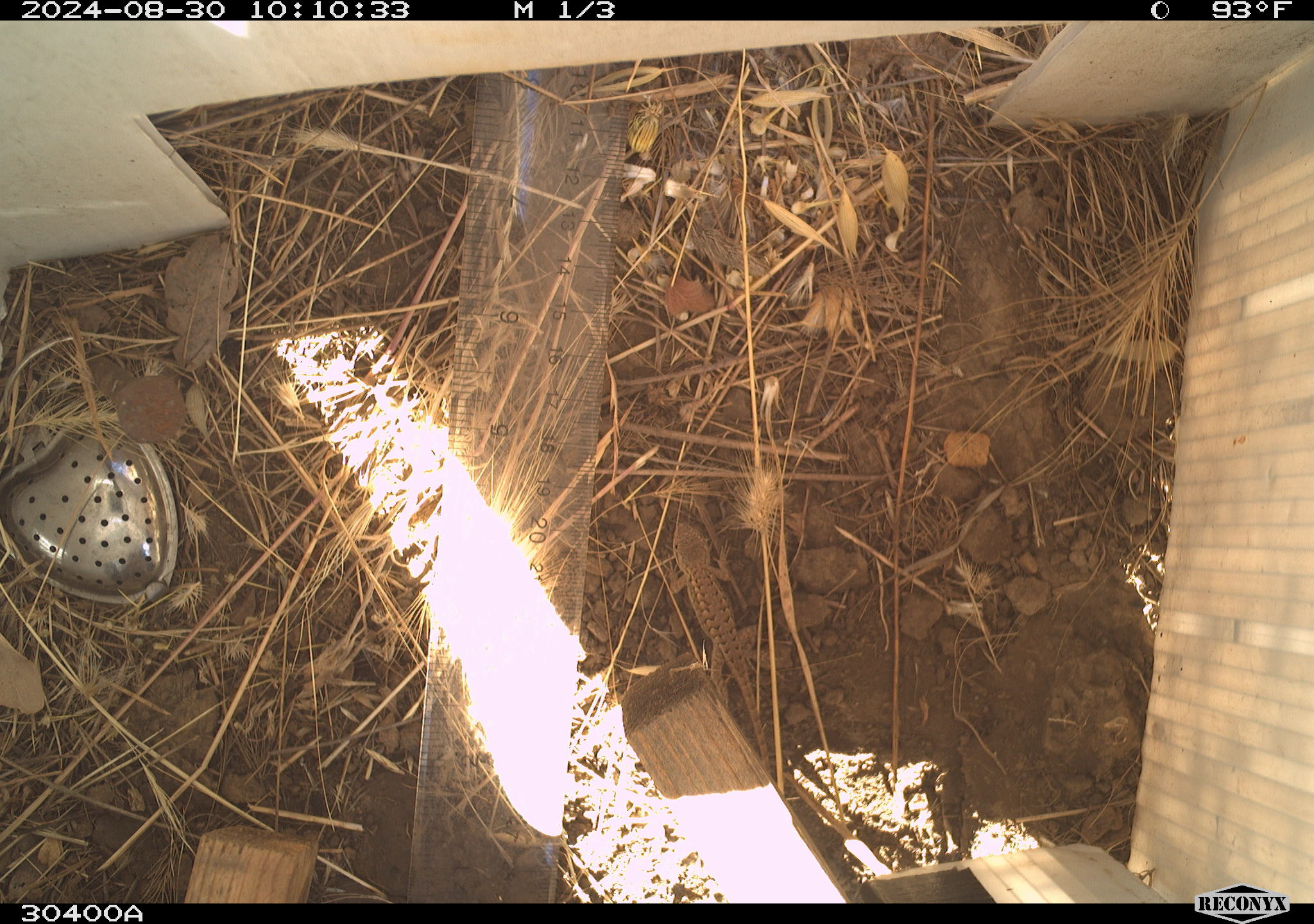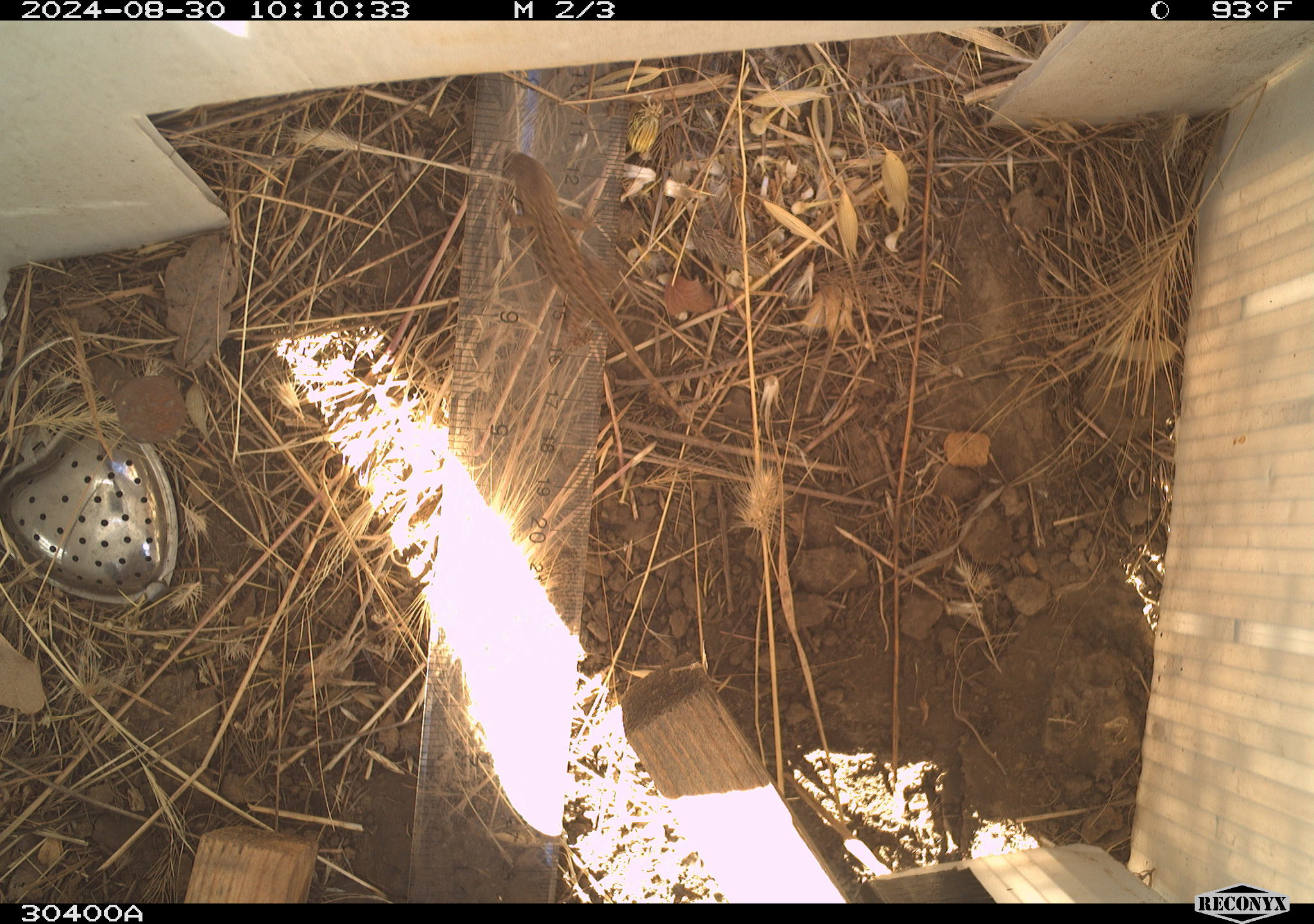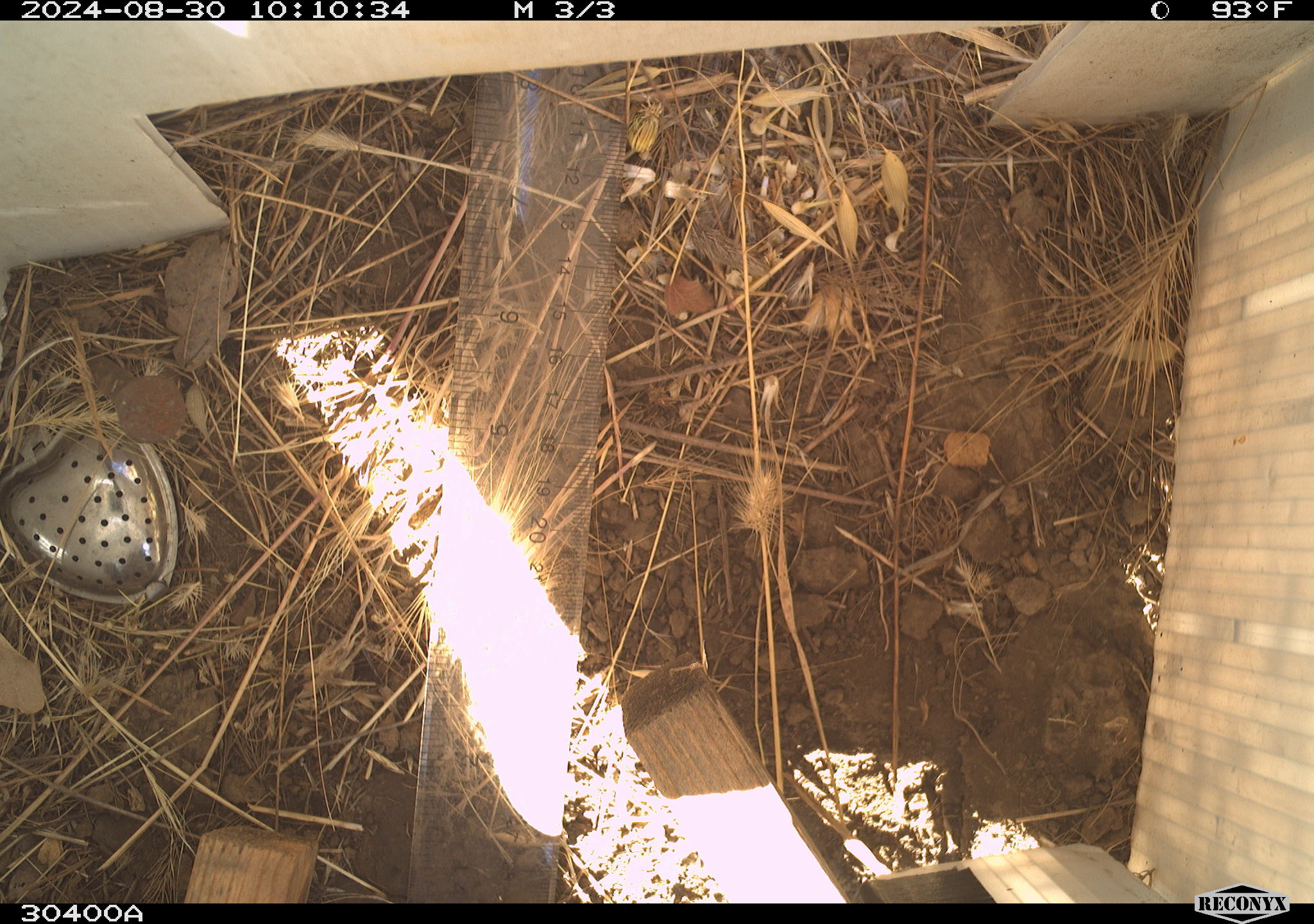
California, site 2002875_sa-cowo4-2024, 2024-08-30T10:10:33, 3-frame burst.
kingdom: Animalia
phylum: Chordata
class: Reptilia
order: Squamata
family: Phrynosomatidae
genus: Sceloporus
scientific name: Sceloporus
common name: spiny lizards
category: sceloporus species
Sceloporus species (spiny lizards) (Sceloporus).